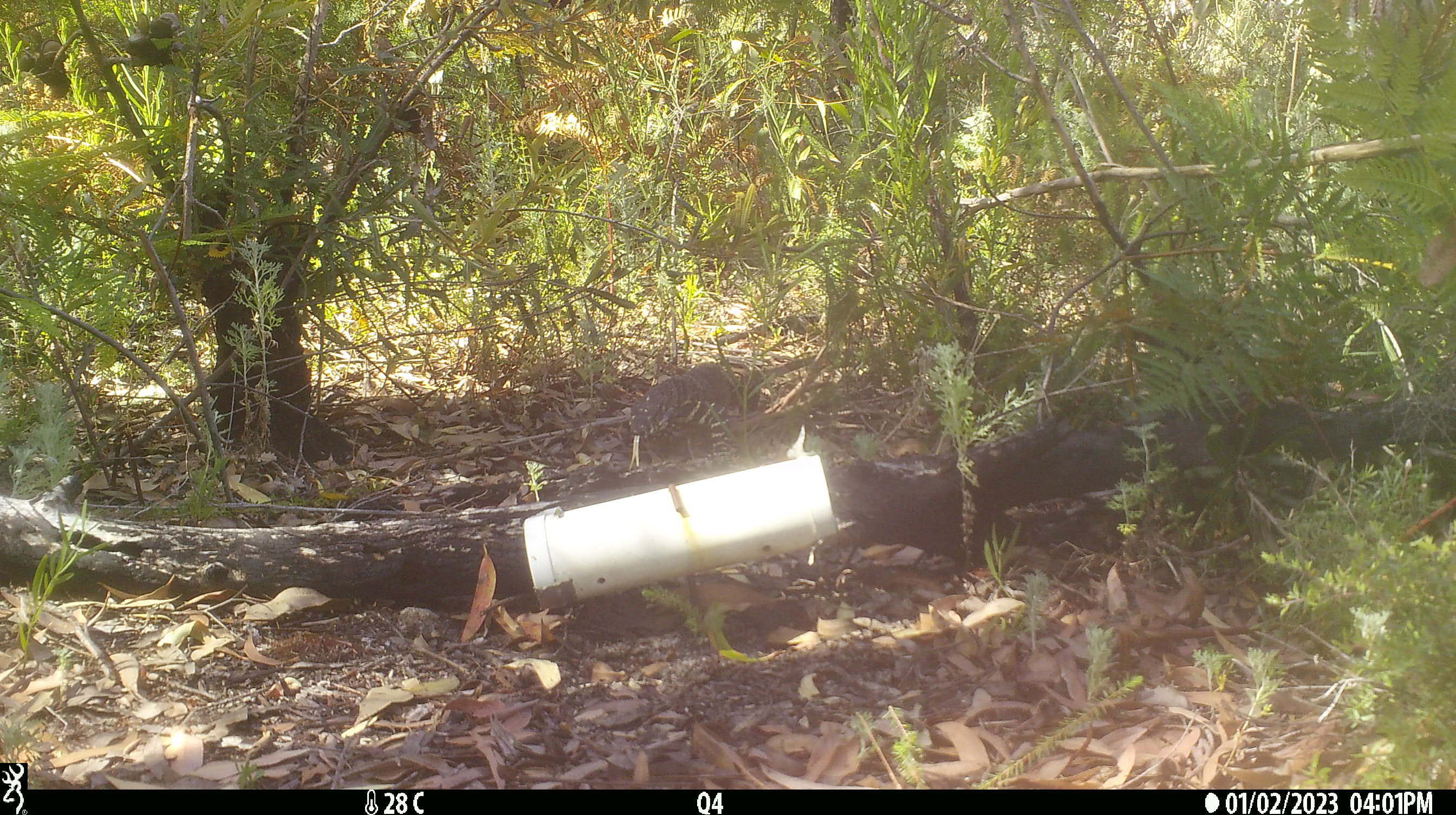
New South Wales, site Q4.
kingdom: Animalia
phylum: Chordata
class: Reptilia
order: Squamata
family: Varanidae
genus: Varanus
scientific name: Varanus varius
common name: lace monitor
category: goanna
Goanna (lace monitor) (Varanus varius).